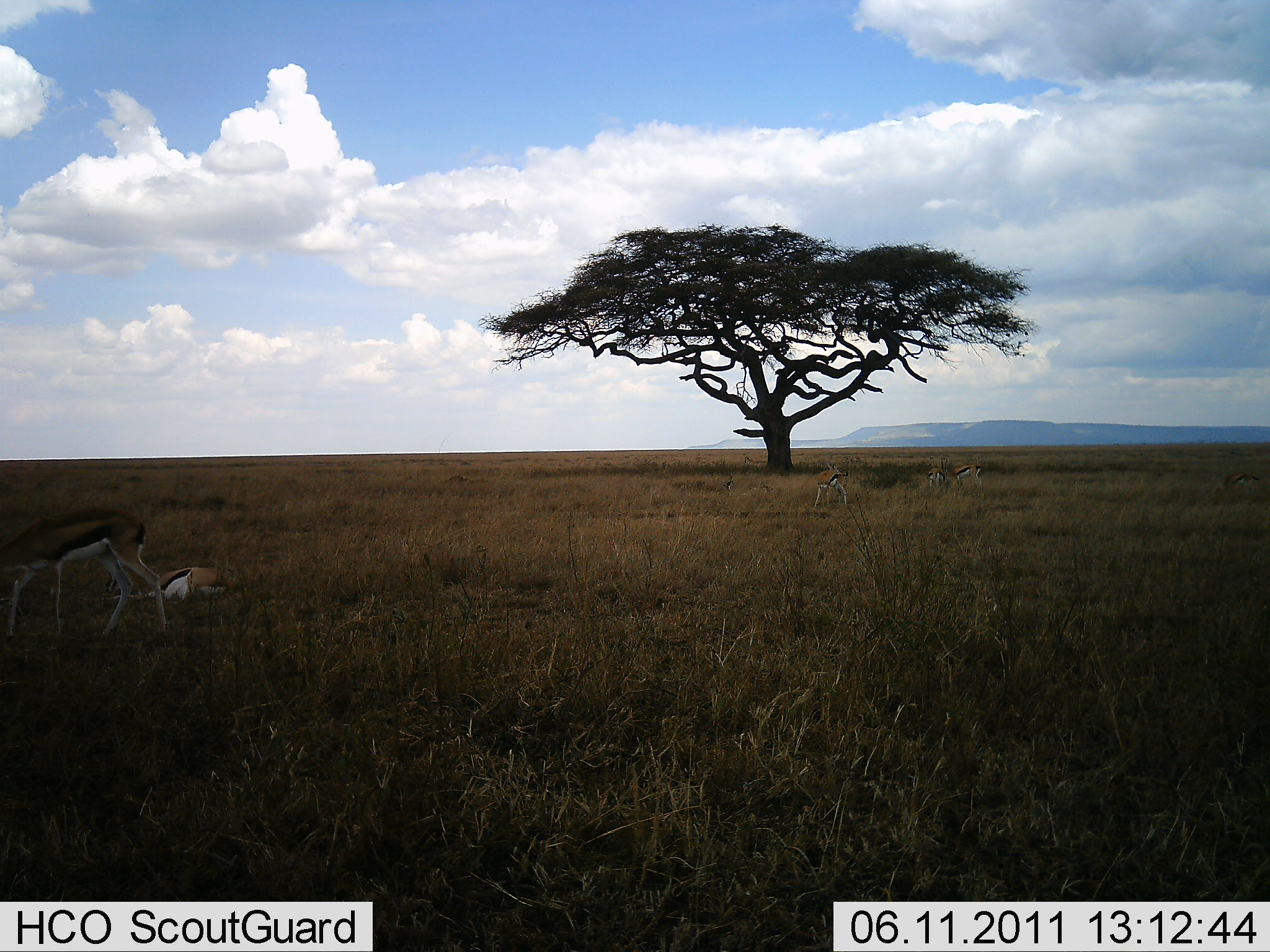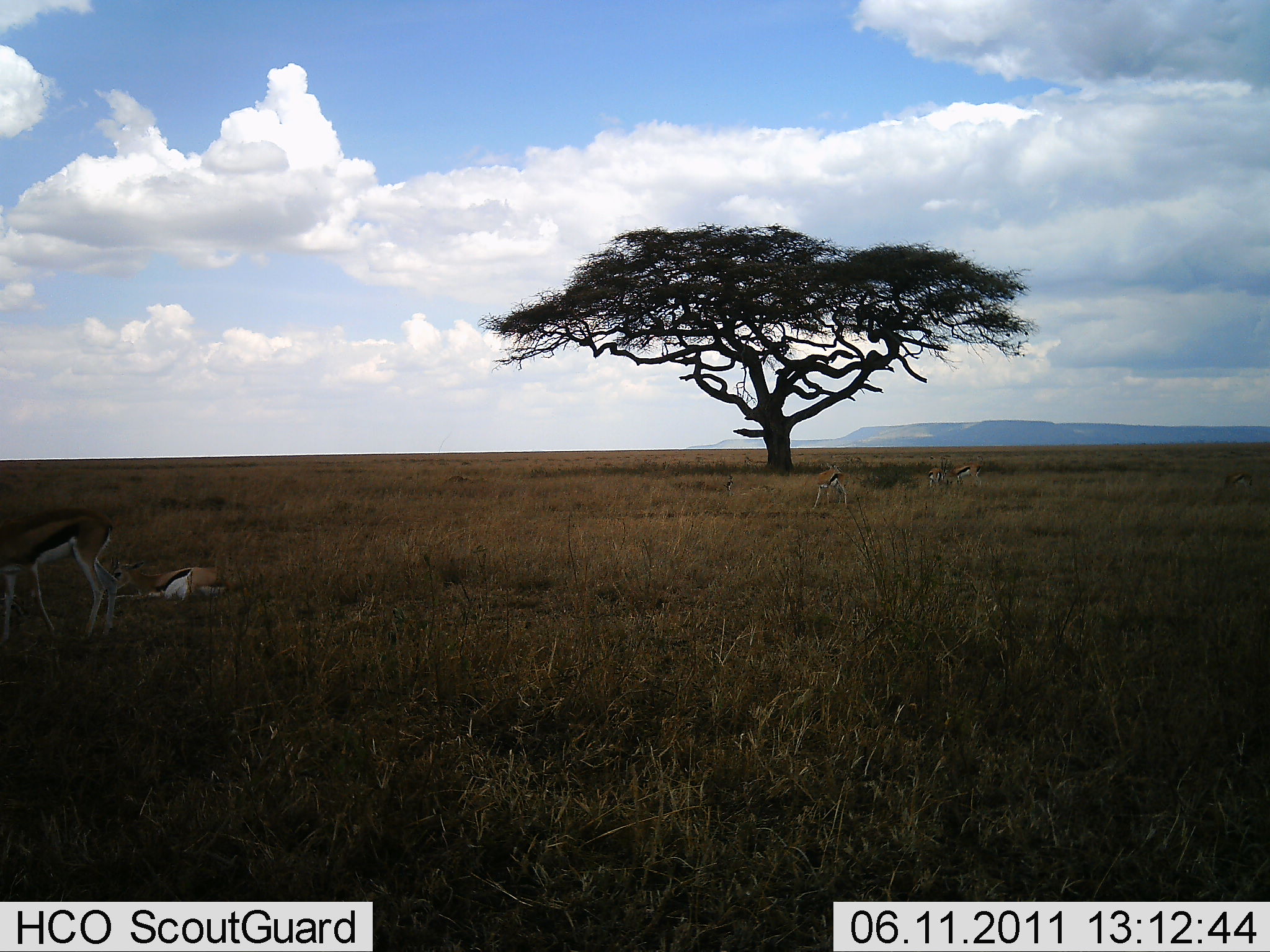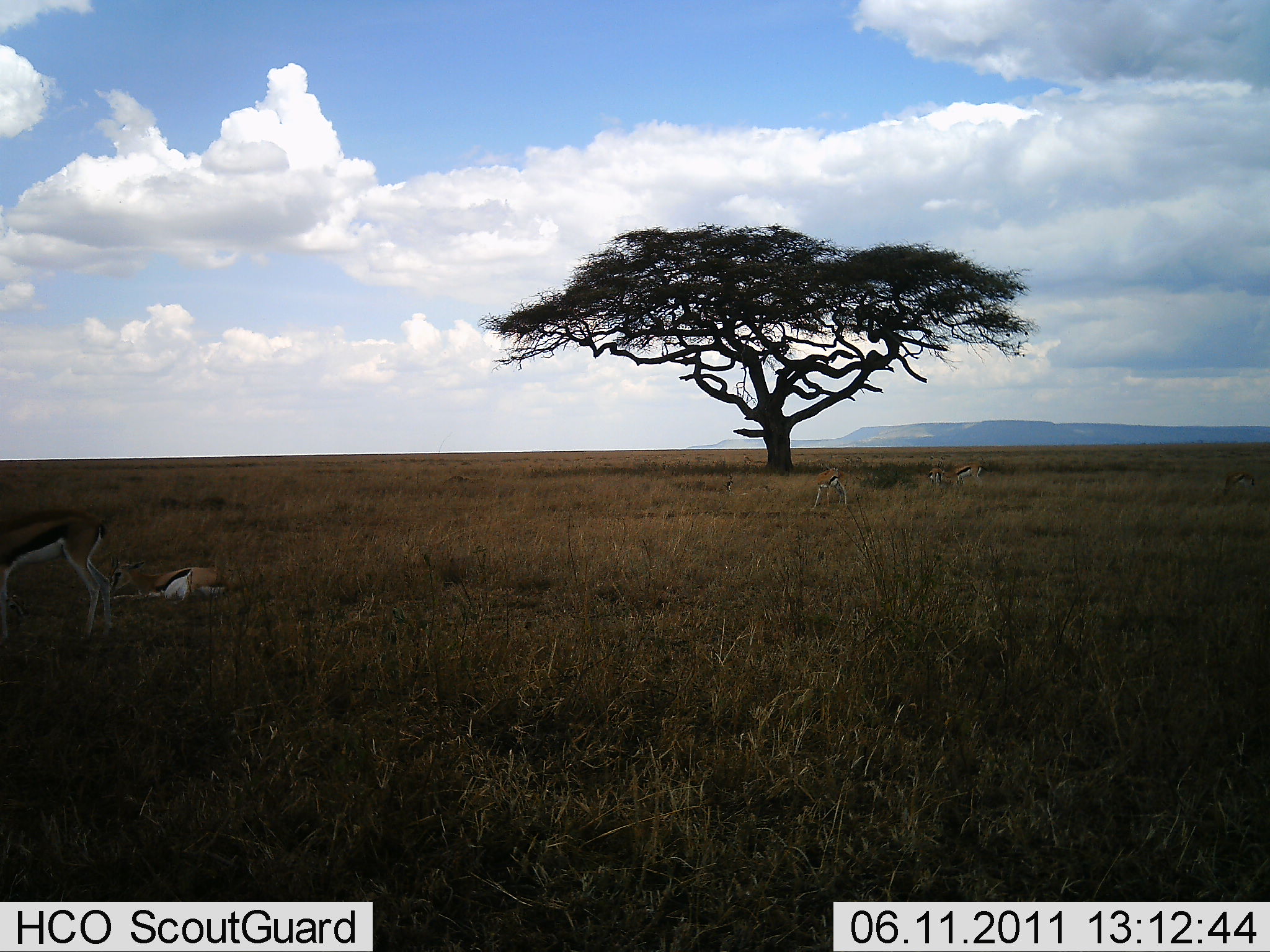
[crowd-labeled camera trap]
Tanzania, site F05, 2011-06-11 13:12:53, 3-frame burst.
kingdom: Animalia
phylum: Chordata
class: Mammalia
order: Artiodactyla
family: Bovidae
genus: Eudorcas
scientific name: Eudorcas thomsonii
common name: thomson's gazelle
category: gazellethomsons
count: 2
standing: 82%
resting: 91%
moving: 9%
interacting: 0%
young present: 0%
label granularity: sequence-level